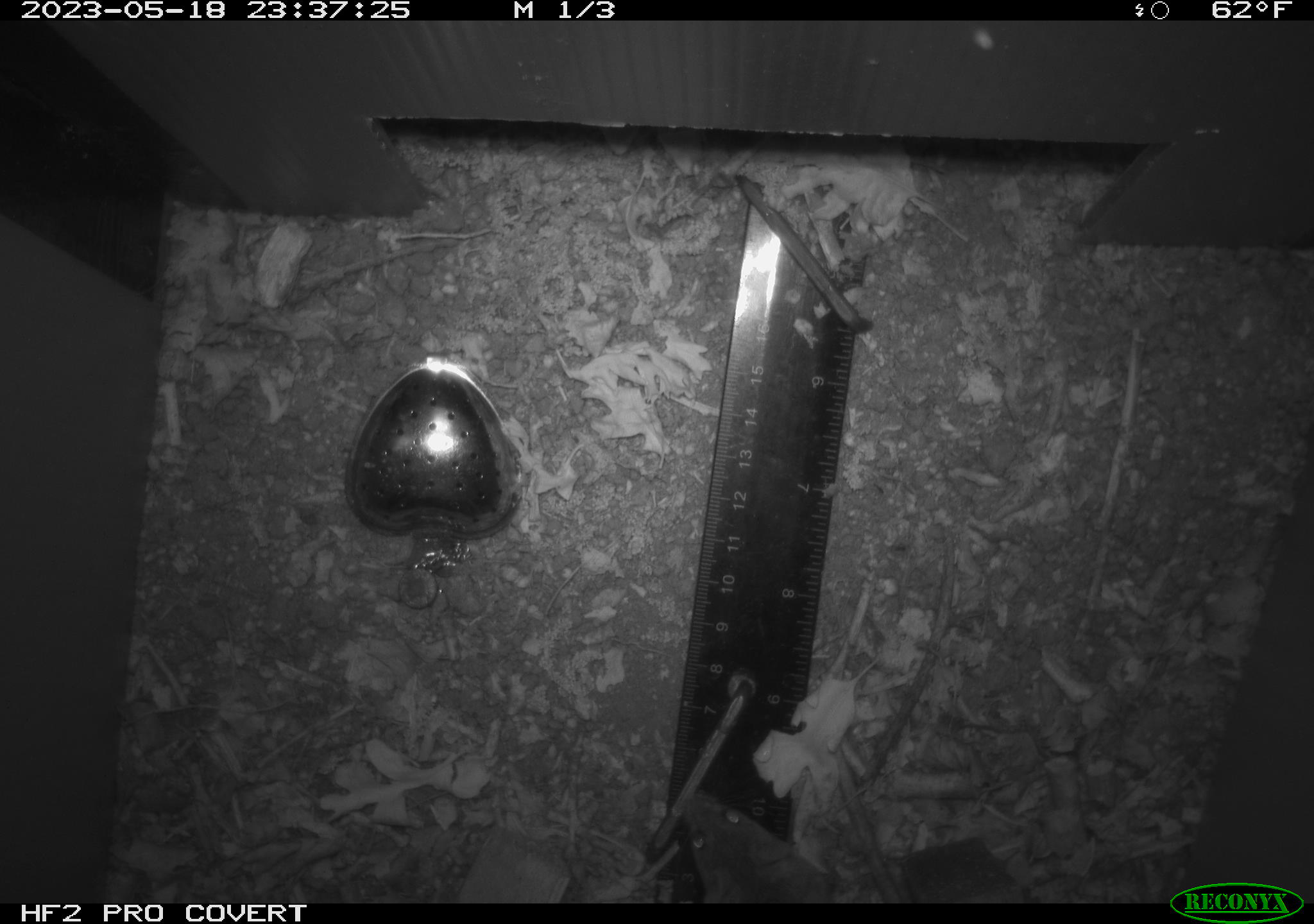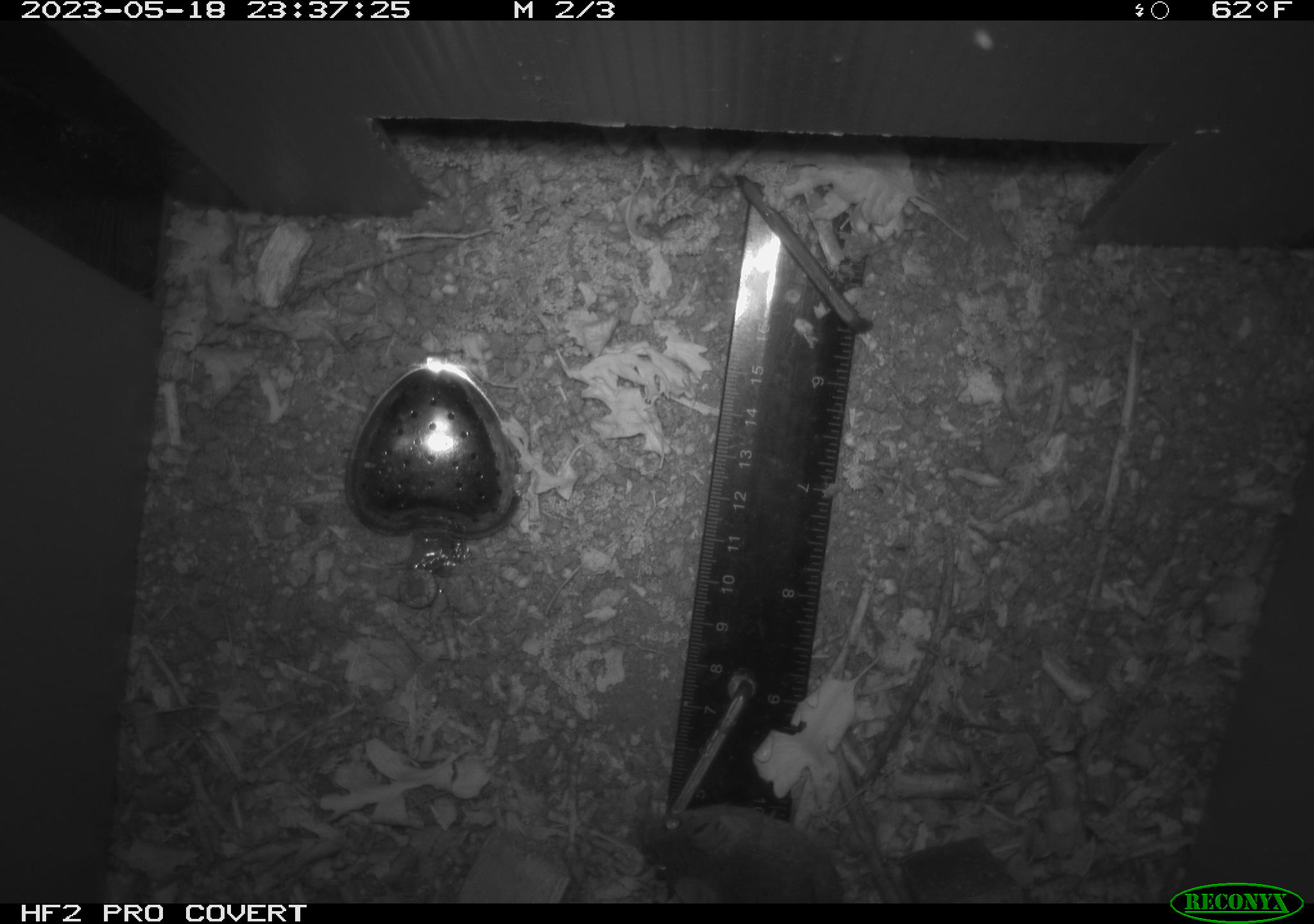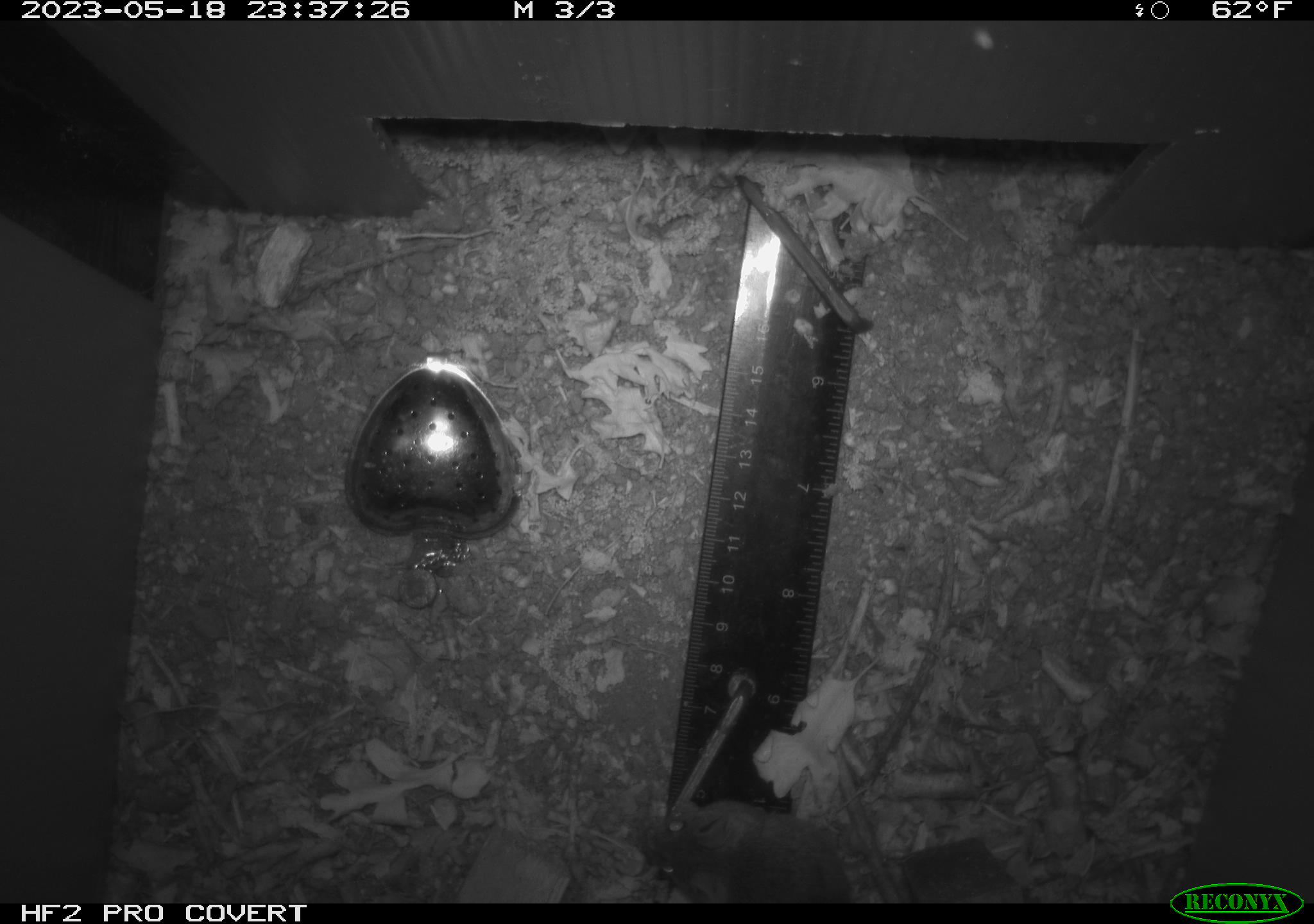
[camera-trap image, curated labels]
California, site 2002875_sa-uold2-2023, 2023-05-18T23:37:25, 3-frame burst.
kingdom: Animalia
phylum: Chordata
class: Mammalia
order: Rodentia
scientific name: Rodentia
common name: mouse species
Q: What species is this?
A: Mouse species (Rodentia).